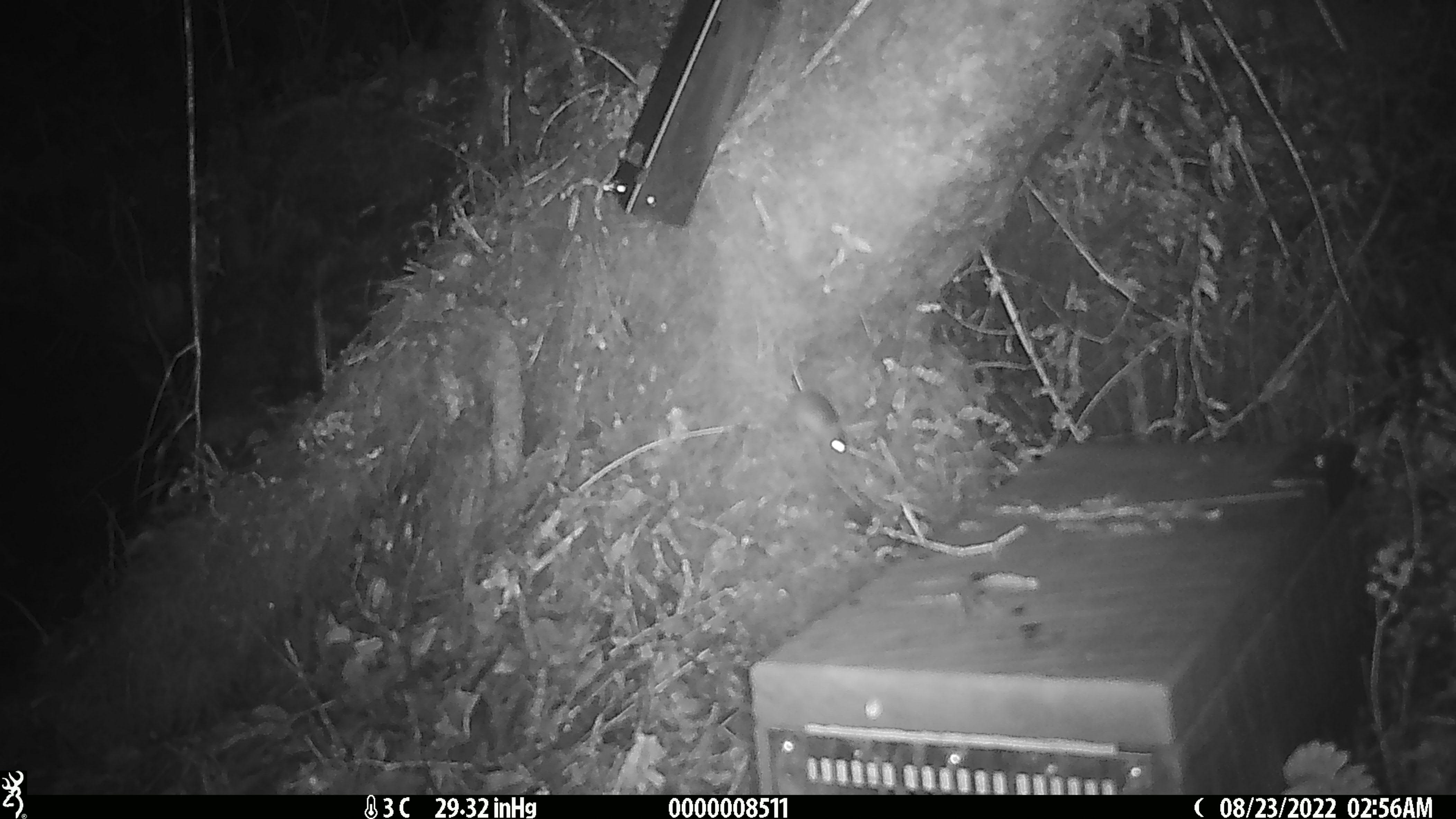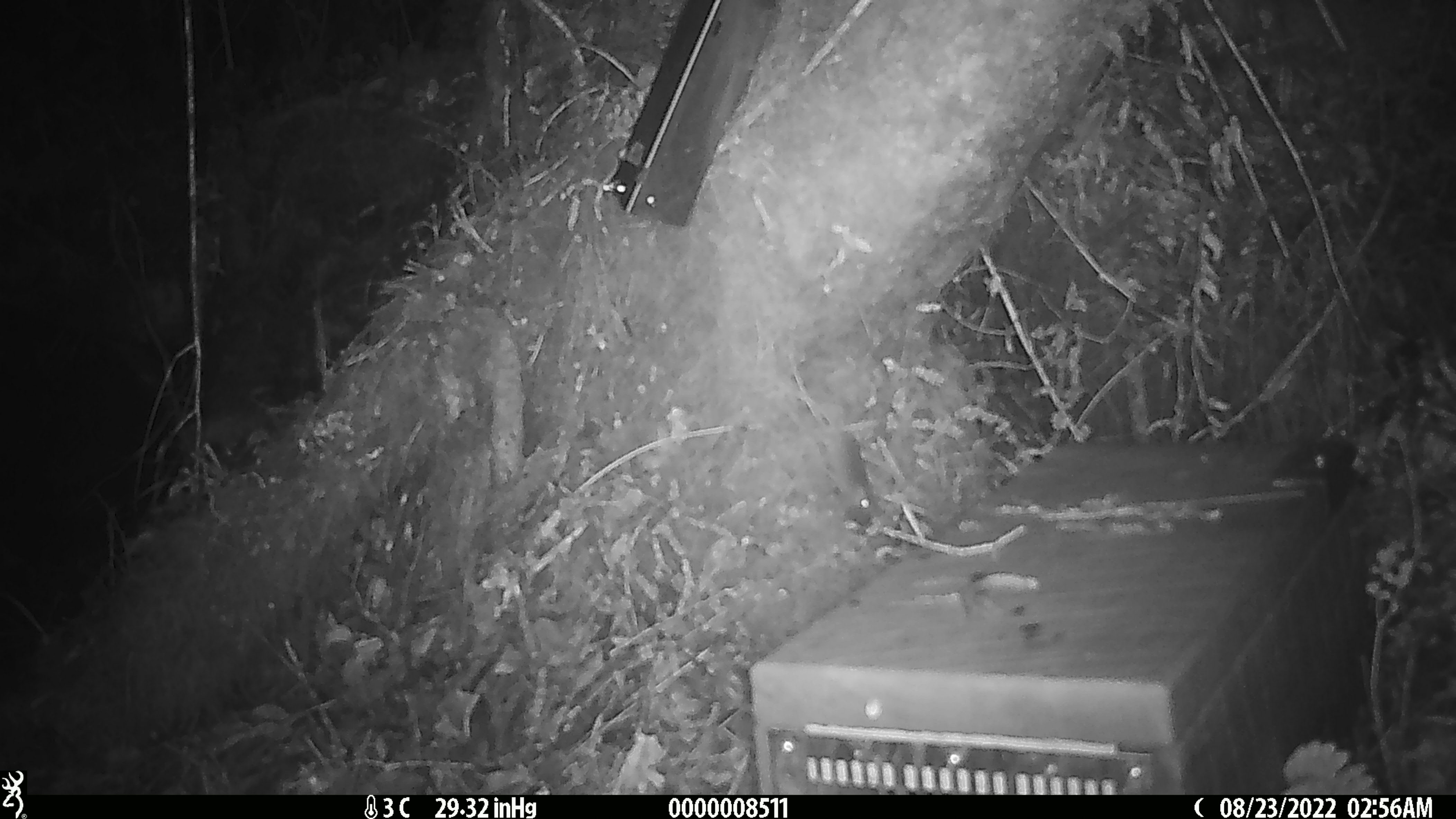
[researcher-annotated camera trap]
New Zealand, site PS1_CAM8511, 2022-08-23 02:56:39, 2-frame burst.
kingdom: Animalia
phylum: Chordata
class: Mammalia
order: Rodentia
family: Muridae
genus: Mus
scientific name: Mus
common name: mouse